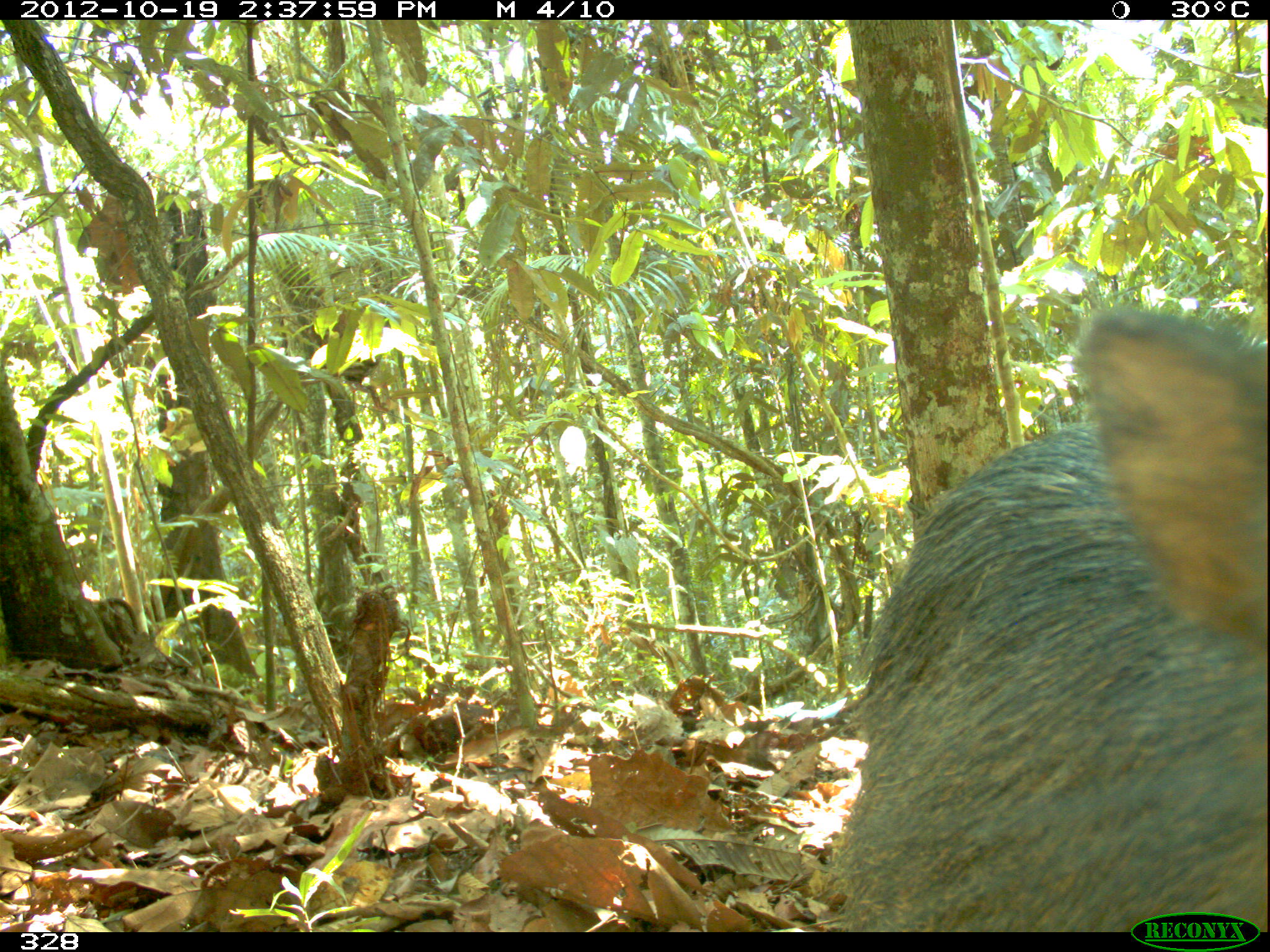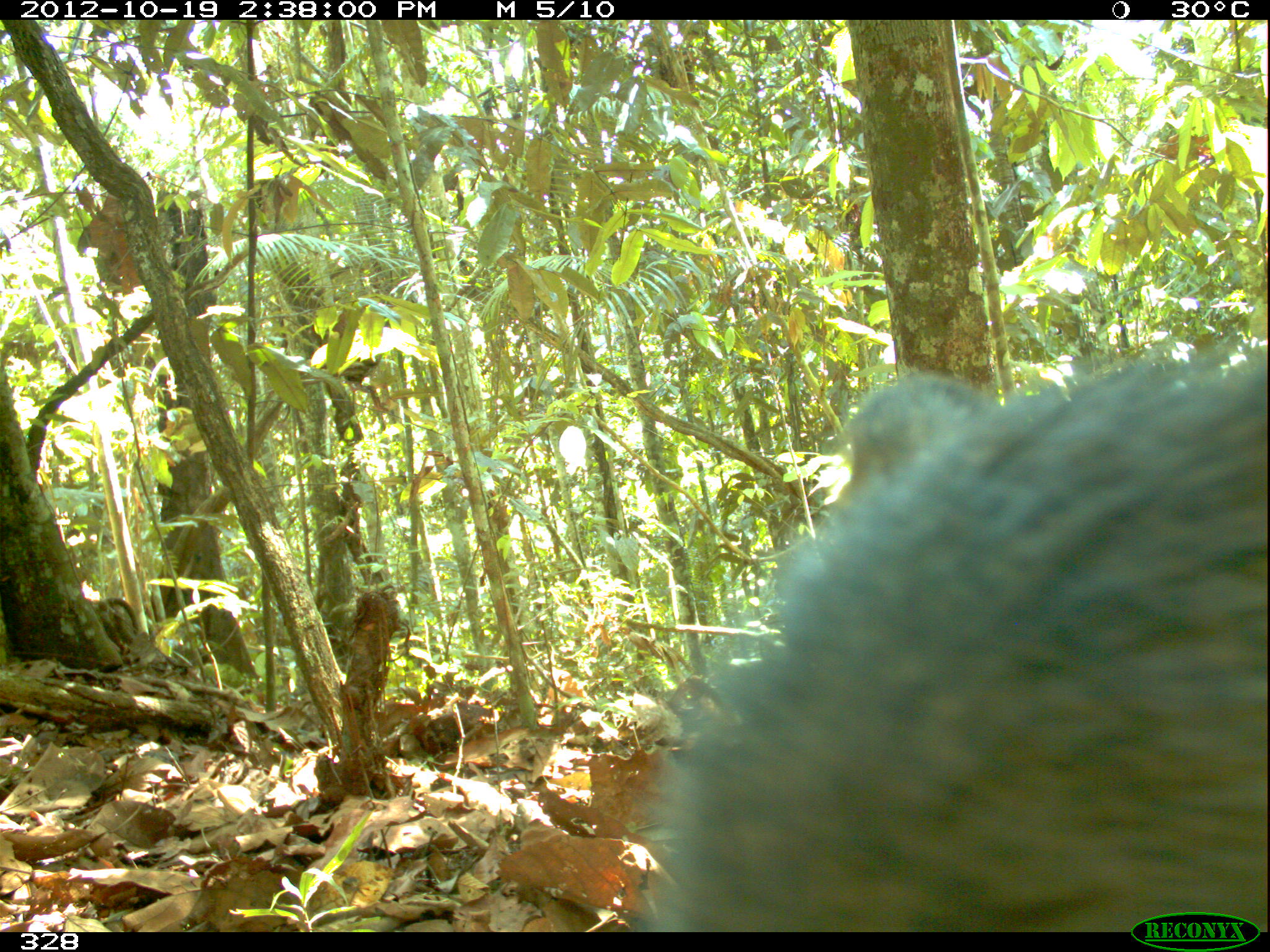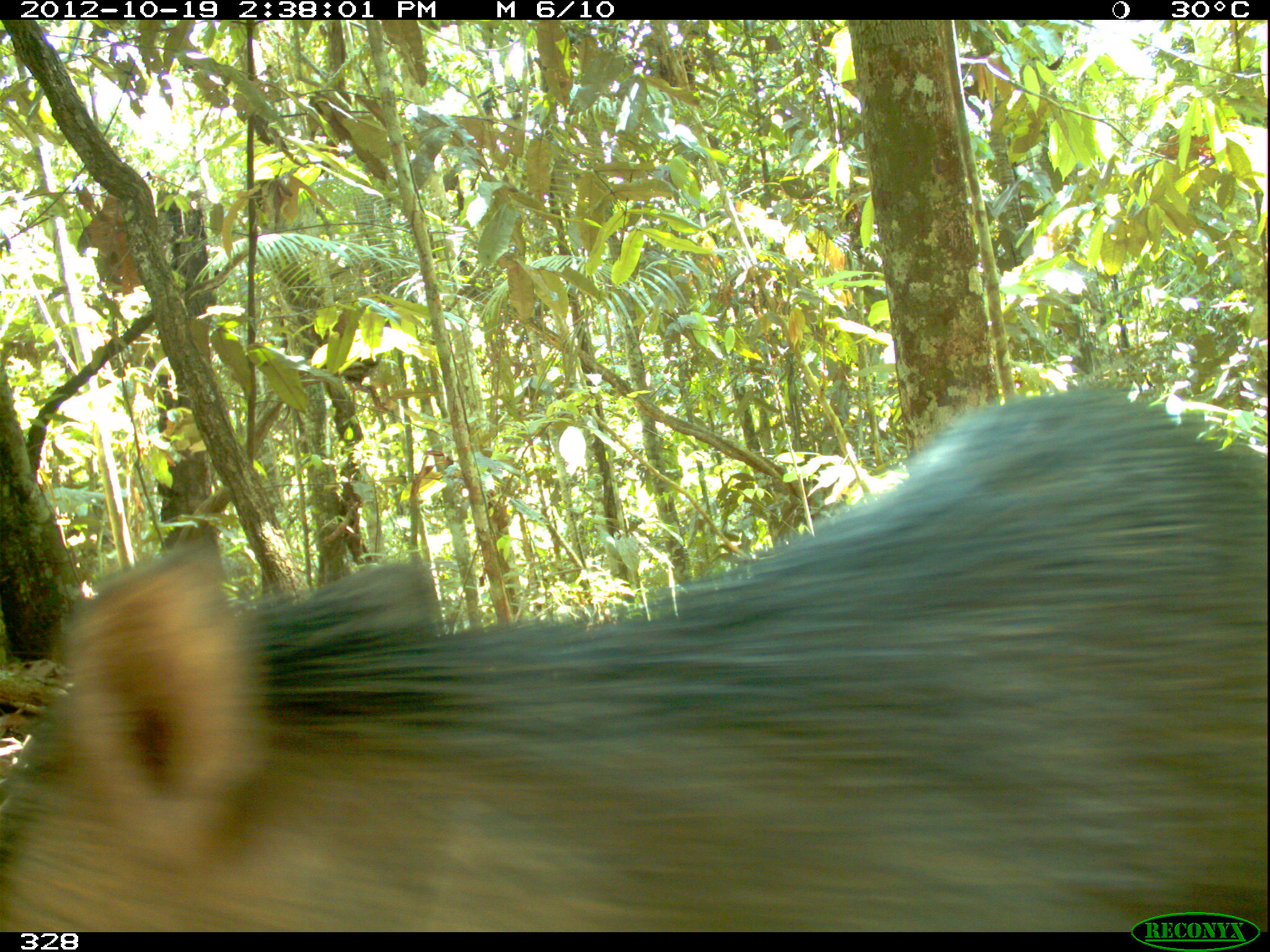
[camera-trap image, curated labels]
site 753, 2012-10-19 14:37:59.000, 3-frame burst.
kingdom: Animalia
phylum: Chordata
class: Mammalia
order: Artiodactyla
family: Tayassuidae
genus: Tayassu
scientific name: Tayassu pecari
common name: white-lipped peccary